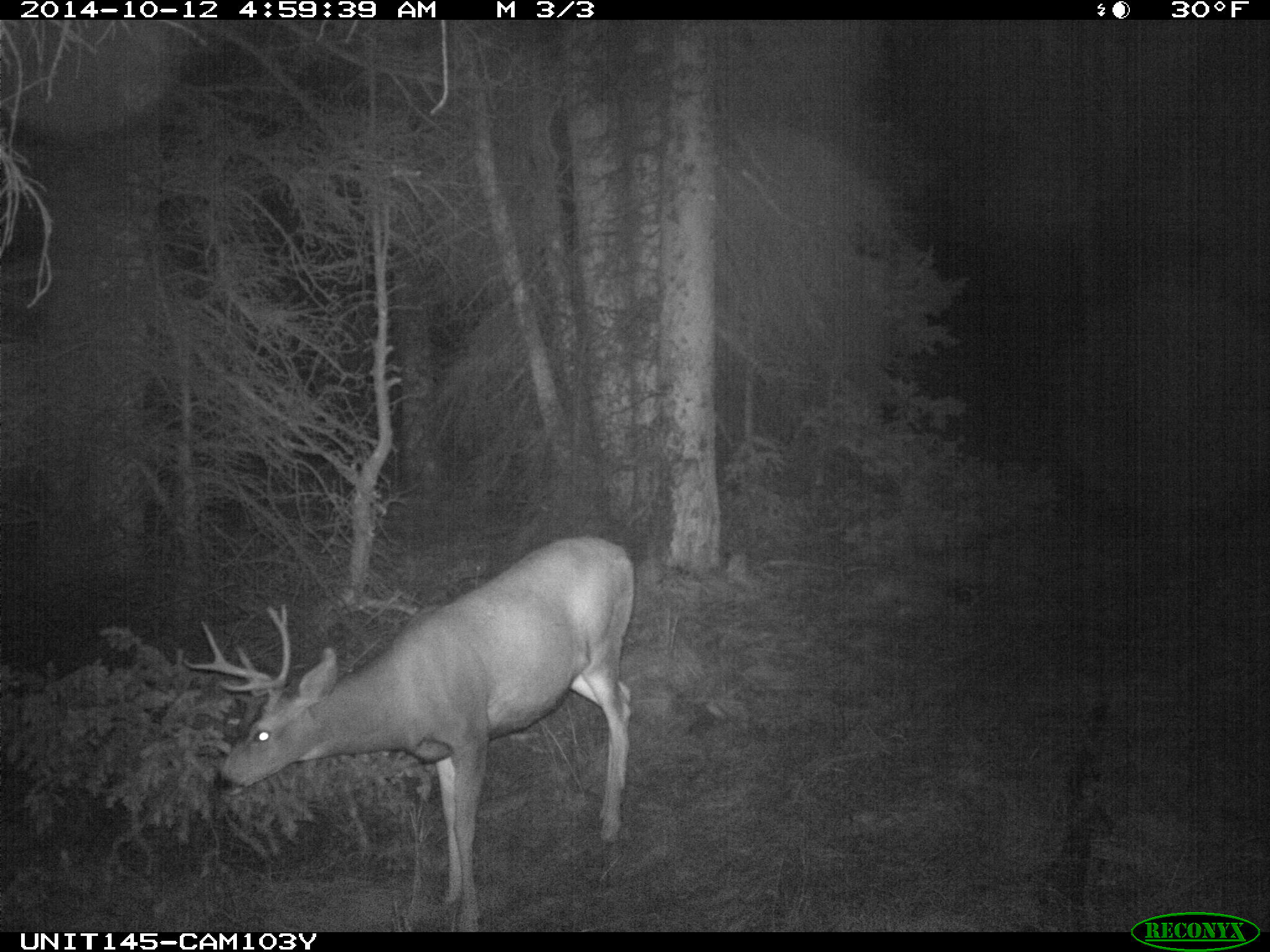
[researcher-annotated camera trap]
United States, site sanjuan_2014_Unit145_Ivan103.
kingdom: Animalia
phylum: Chordata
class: Mammalia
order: Artiodactyla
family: Cervidae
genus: Odocoileus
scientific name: Odocoileus hemionus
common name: mule deer